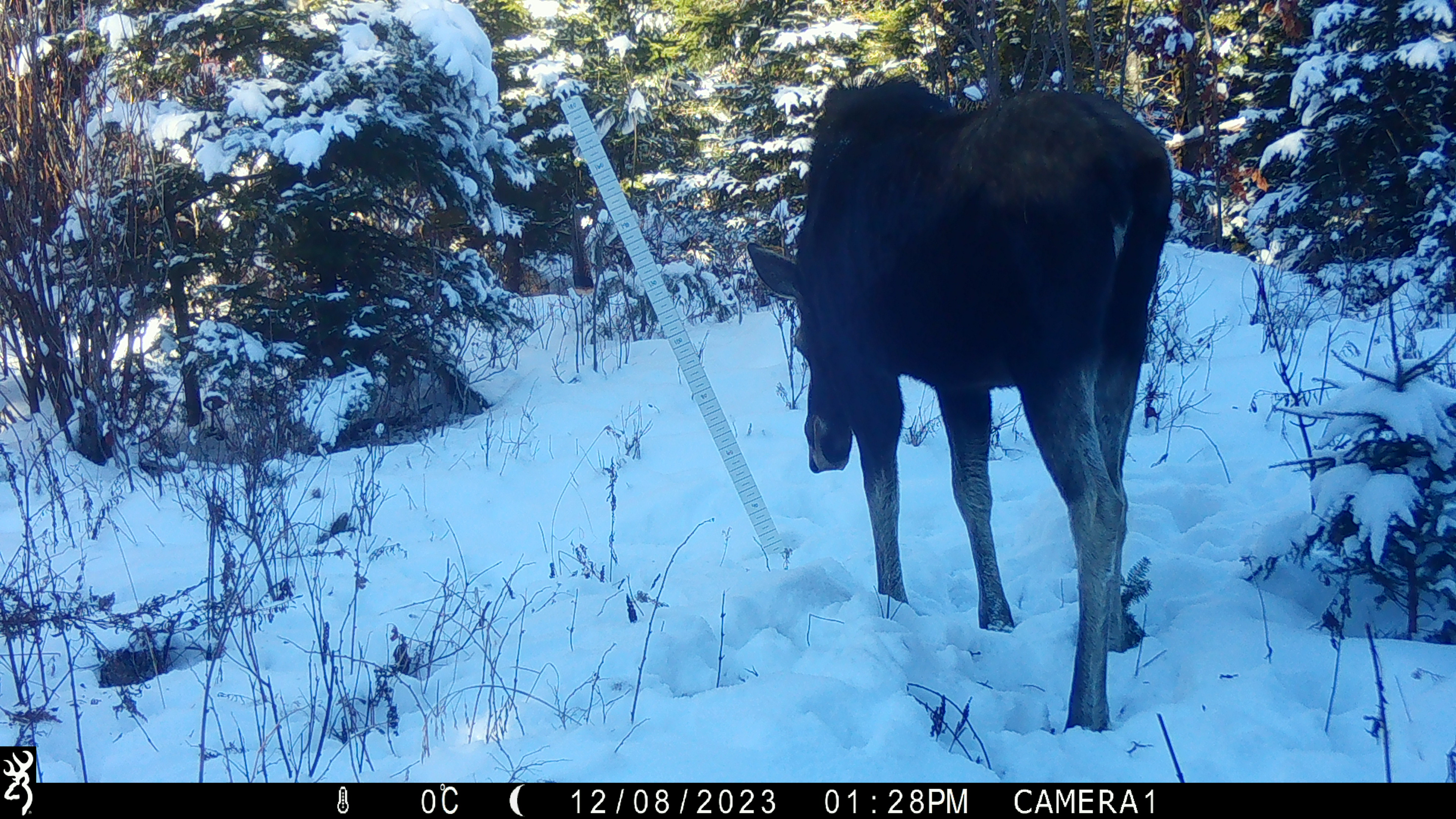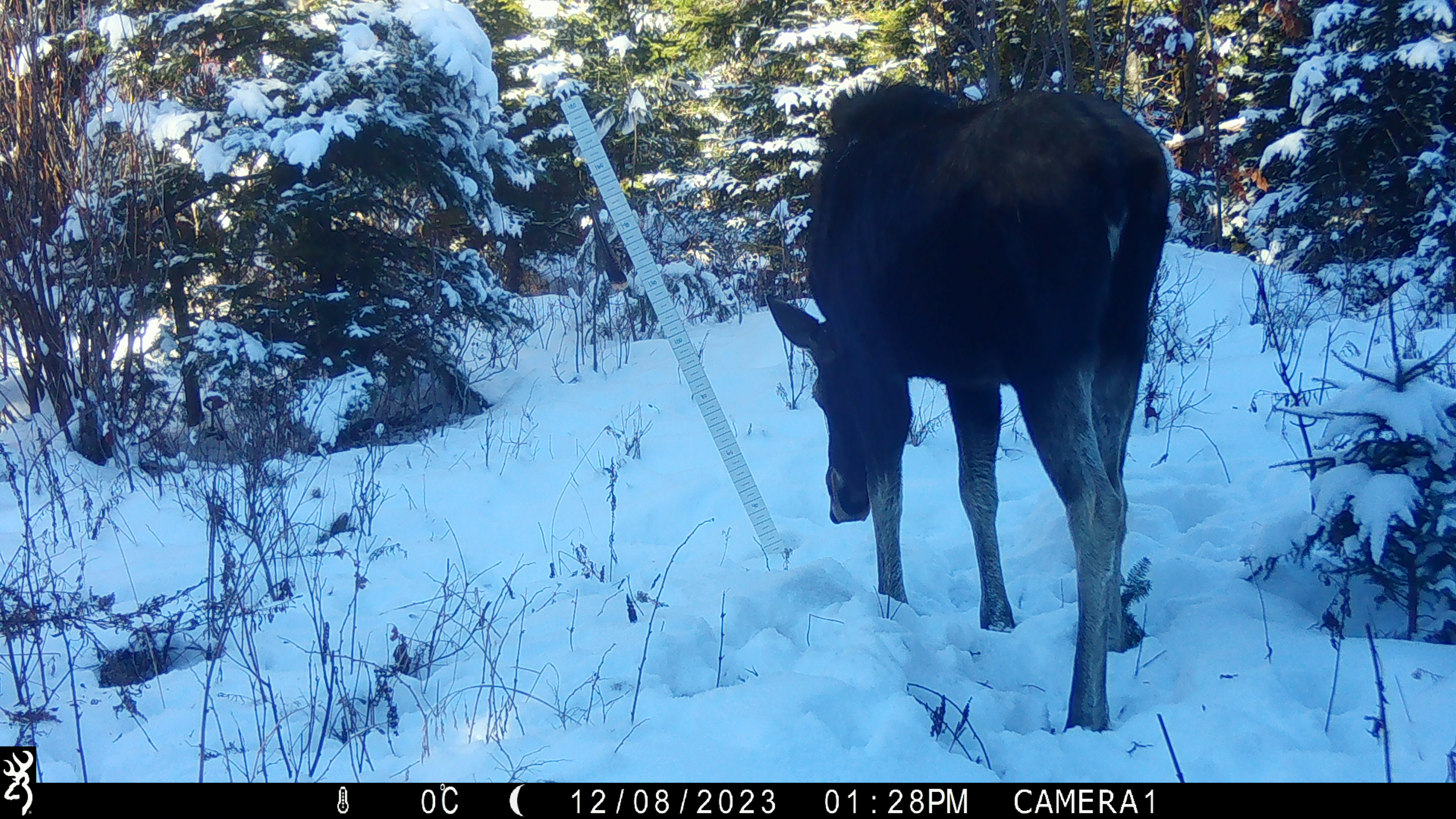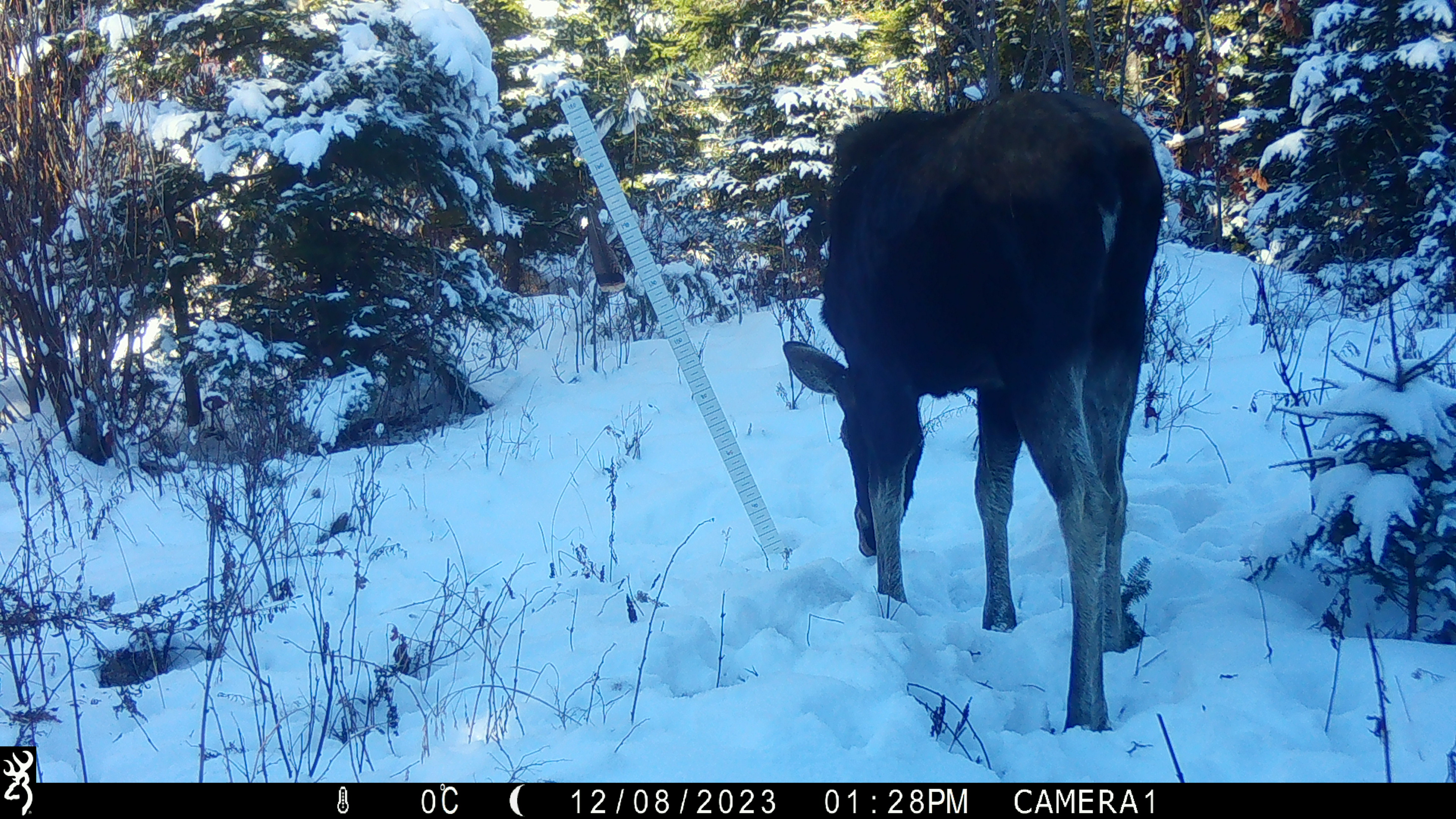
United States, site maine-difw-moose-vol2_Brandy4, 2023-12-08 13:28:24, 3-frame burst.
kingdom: Animalia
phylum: Chordata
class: Mammalia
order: Artiodactyla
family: Cervidae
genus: Alces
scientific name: Alces alces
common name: moose